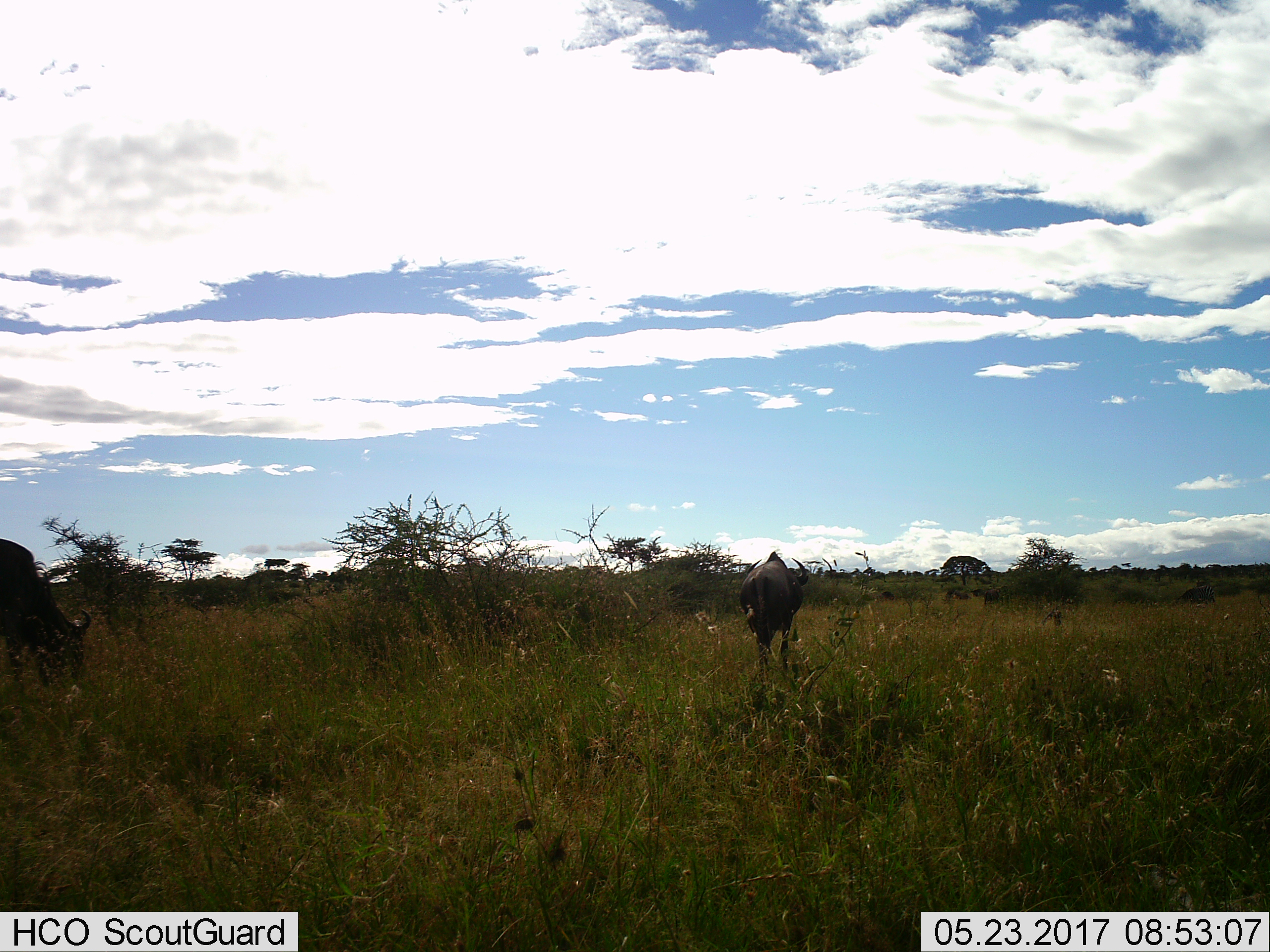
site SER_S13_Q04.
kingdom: Animalia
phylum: Chordata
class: Mammalia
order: Artiodactyla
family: Bovidae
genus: Connochaetes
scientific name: Connochaetes taurinus taurinus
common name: blue wildebeest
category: wildebeestblue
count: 2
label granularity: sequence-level